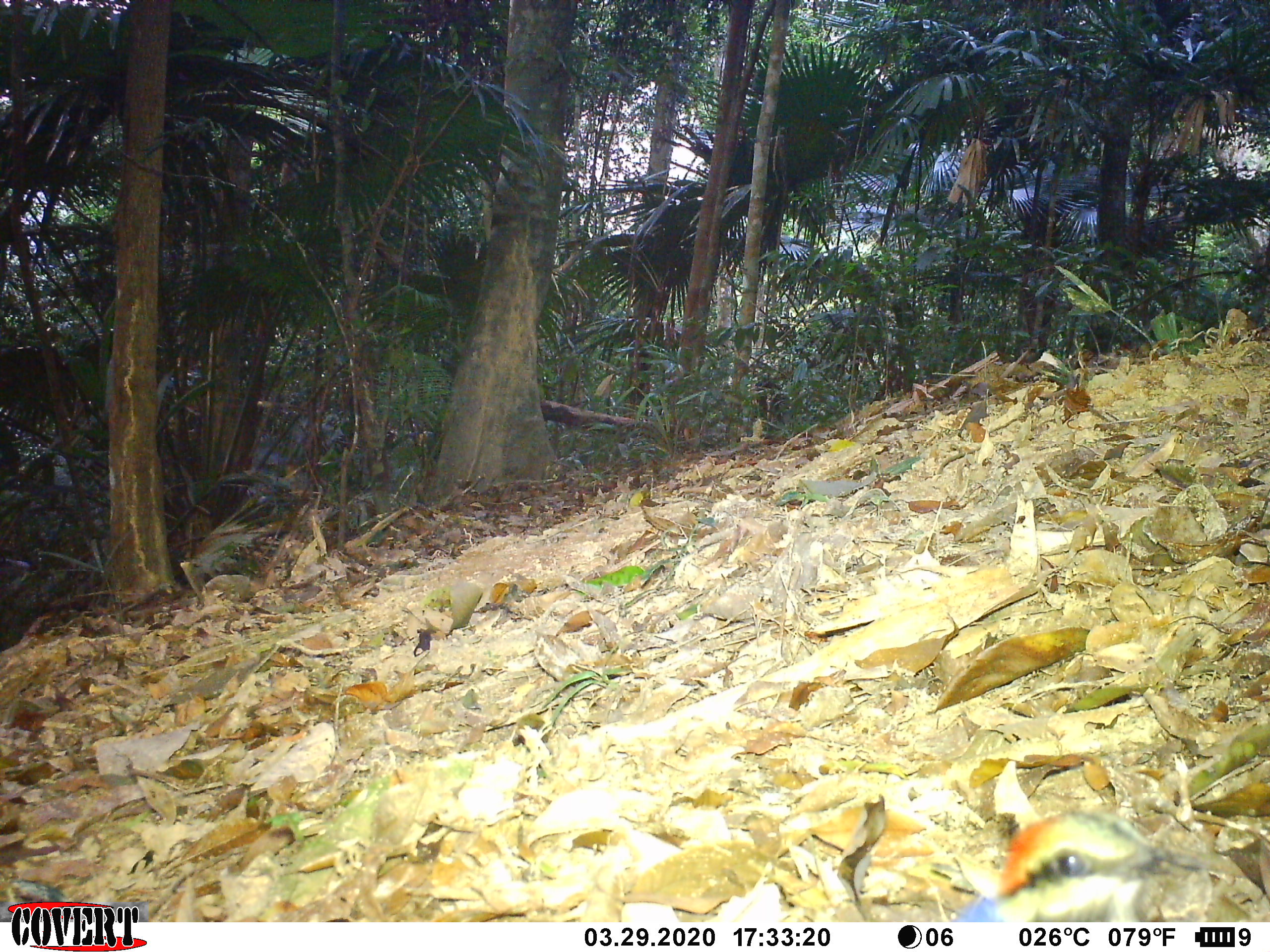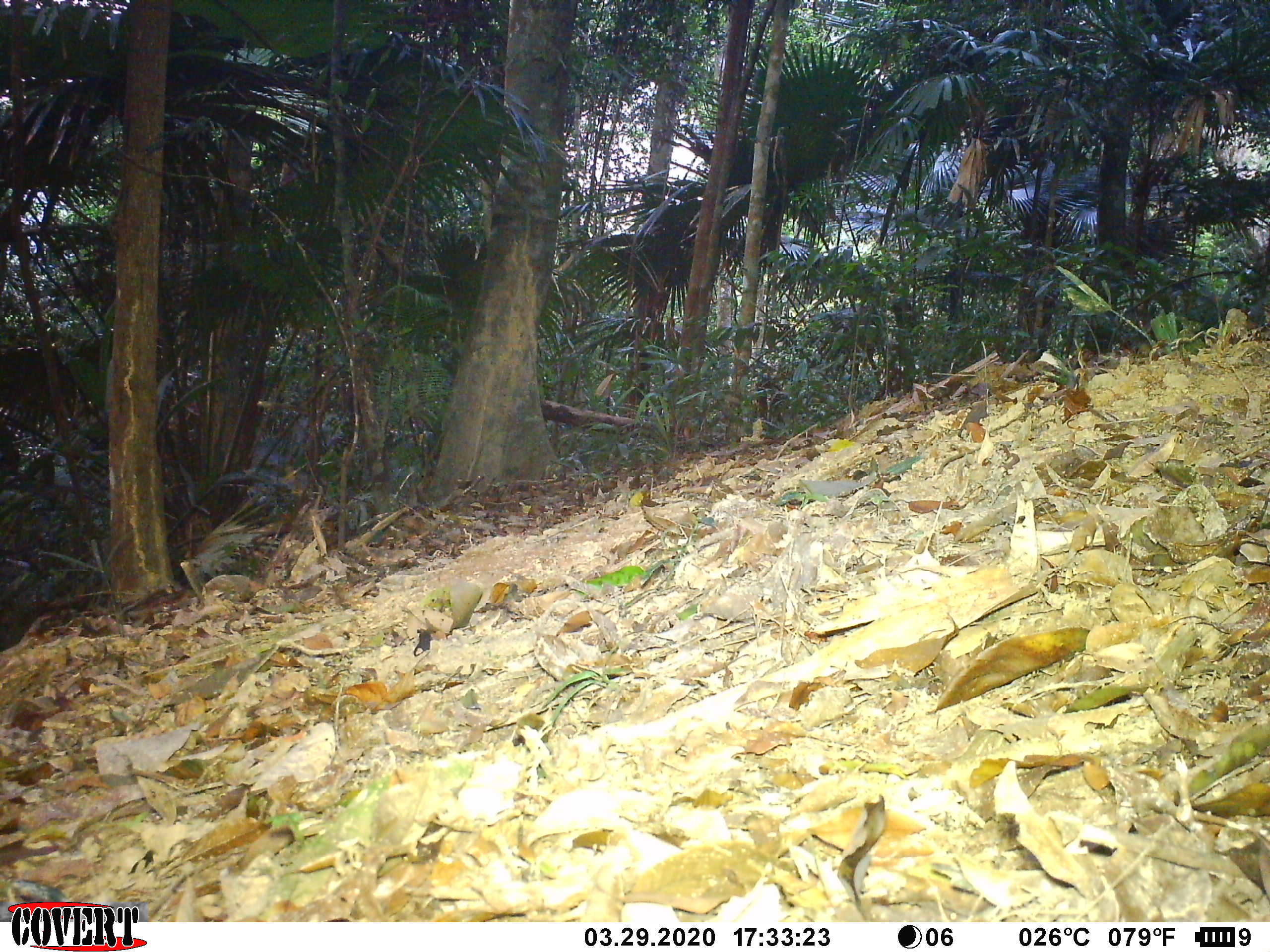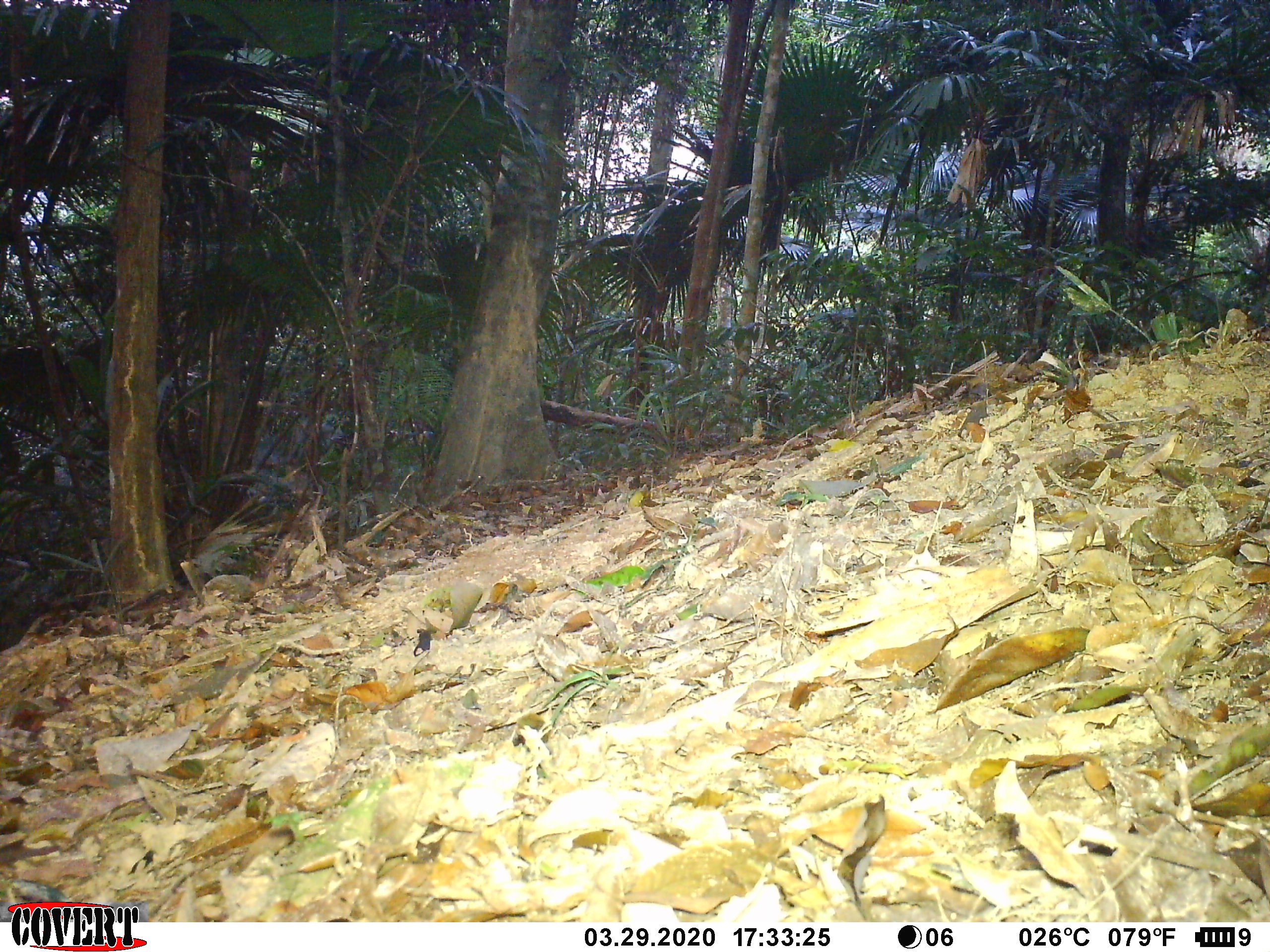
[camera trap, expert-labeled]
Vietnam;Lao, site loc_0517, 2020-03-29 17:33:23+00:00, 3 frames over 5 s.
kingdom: Animalia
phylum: Chordata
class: Aves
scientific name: Aves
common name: bird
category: unidentified bird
Unidentified bird (bird) (Aves). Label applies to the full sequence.